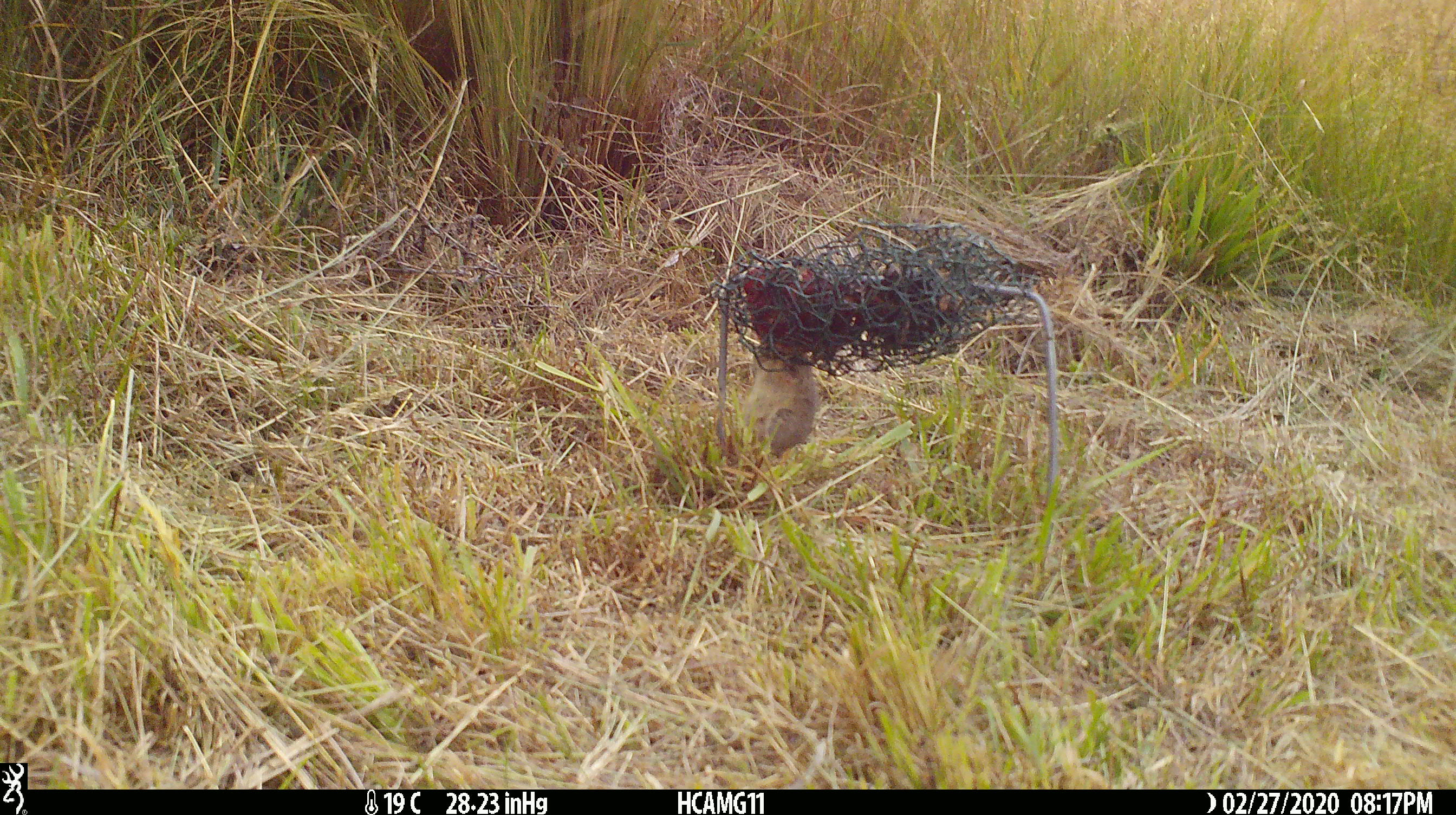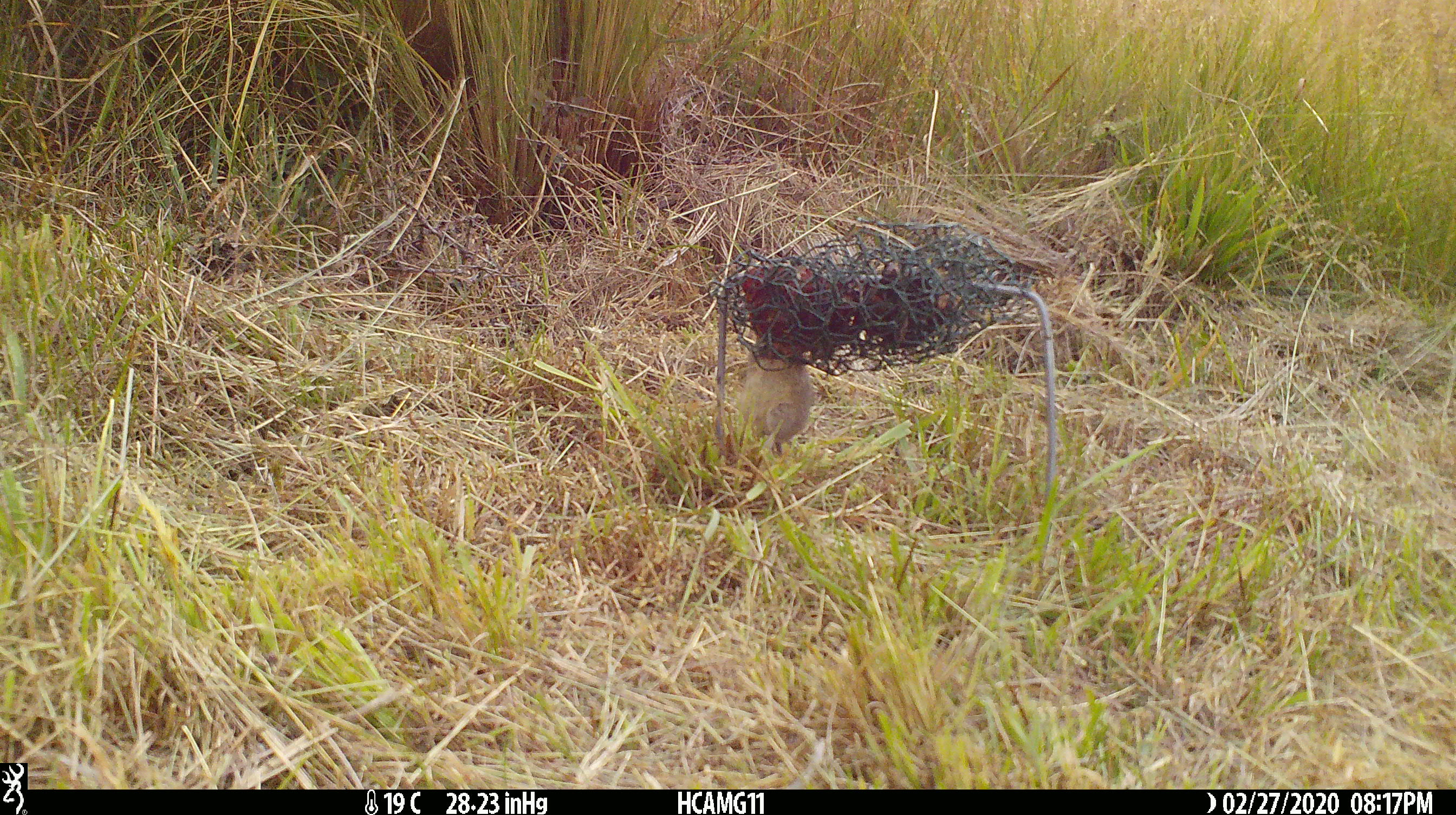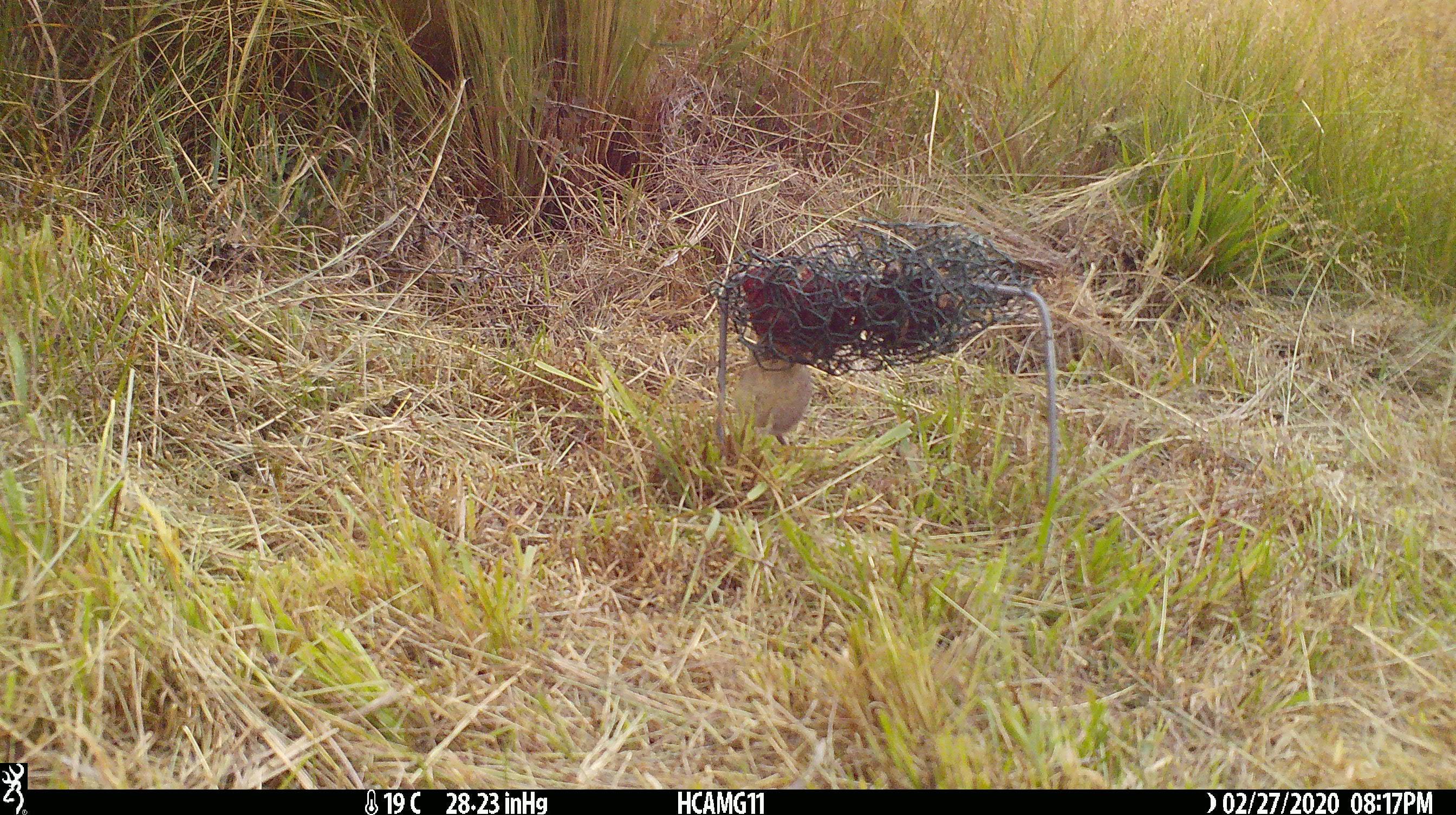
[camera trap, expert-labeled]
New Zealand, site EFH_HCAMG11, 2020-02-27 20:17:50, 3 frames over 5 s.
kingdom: Animalia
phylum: Chordata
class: Mammalia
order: Rodentia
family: Muridae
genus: Mus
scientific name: Mus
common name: mouse